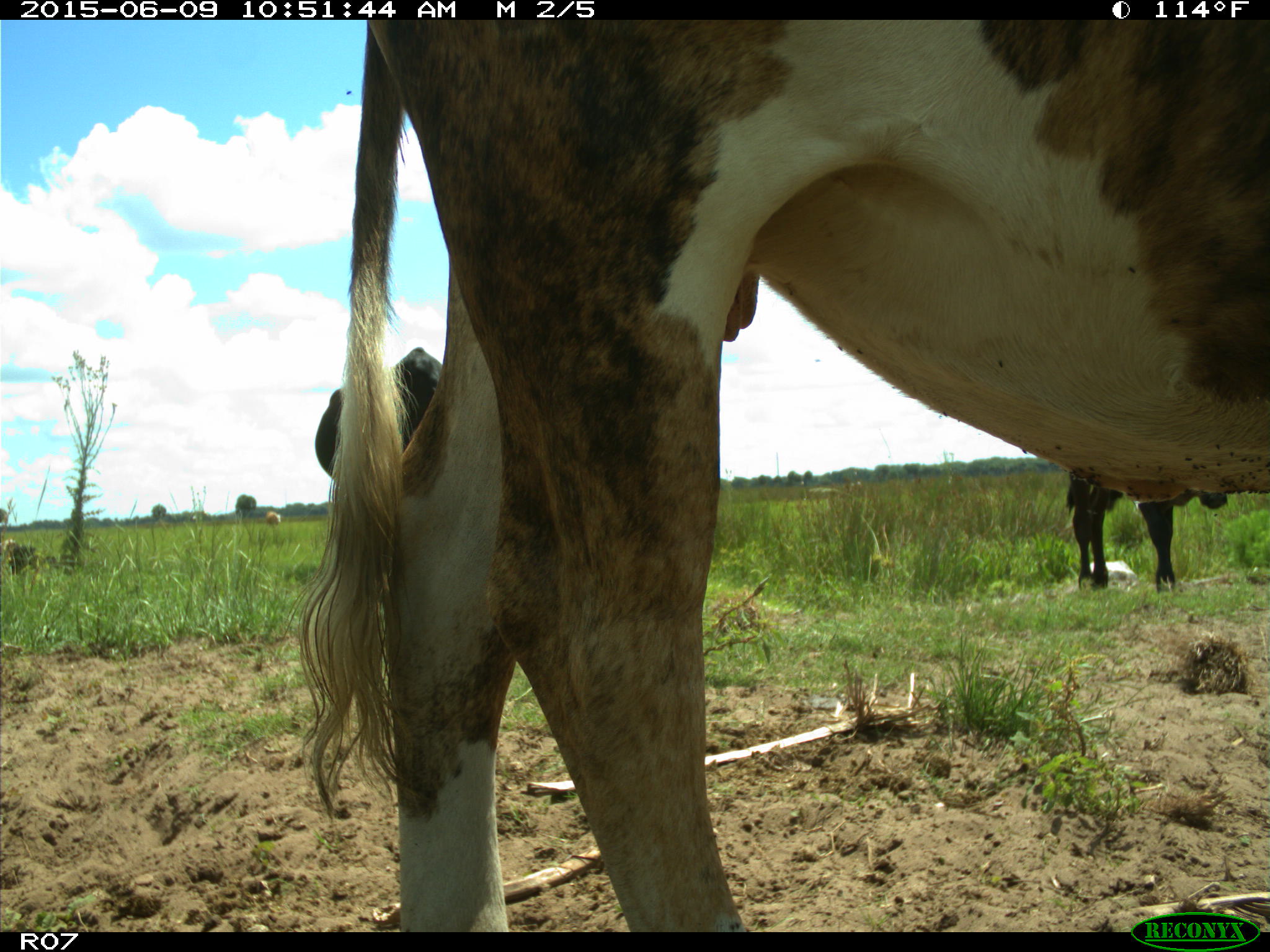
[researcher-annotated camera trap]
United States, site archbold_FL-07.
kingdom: Animalia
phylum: Chordata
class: Mammalia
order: Artiodactyla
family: Bovidae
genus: Bos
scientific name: Bos taurus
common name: domestic cow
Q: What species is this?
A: Bos taurus (domestic cow).